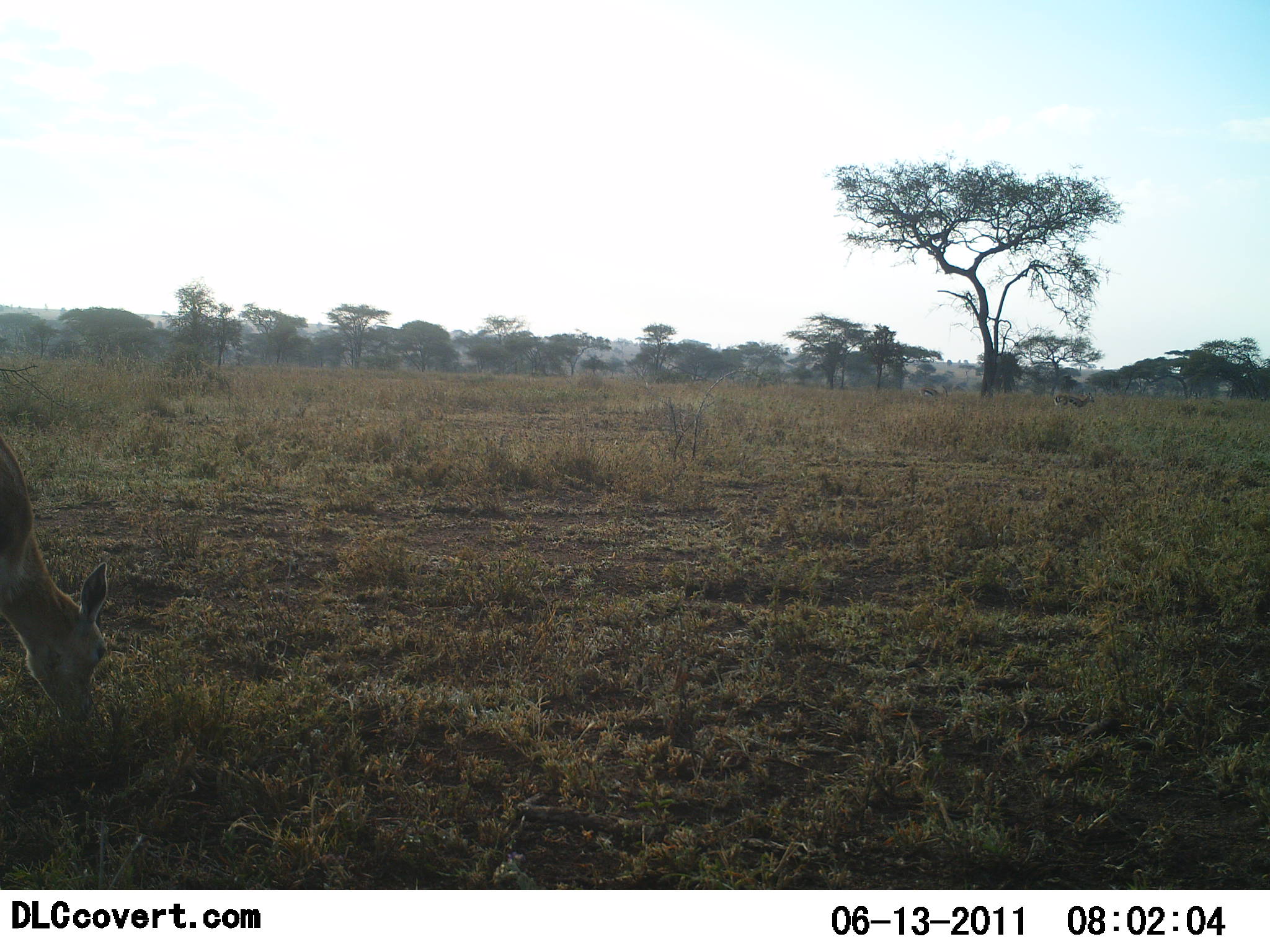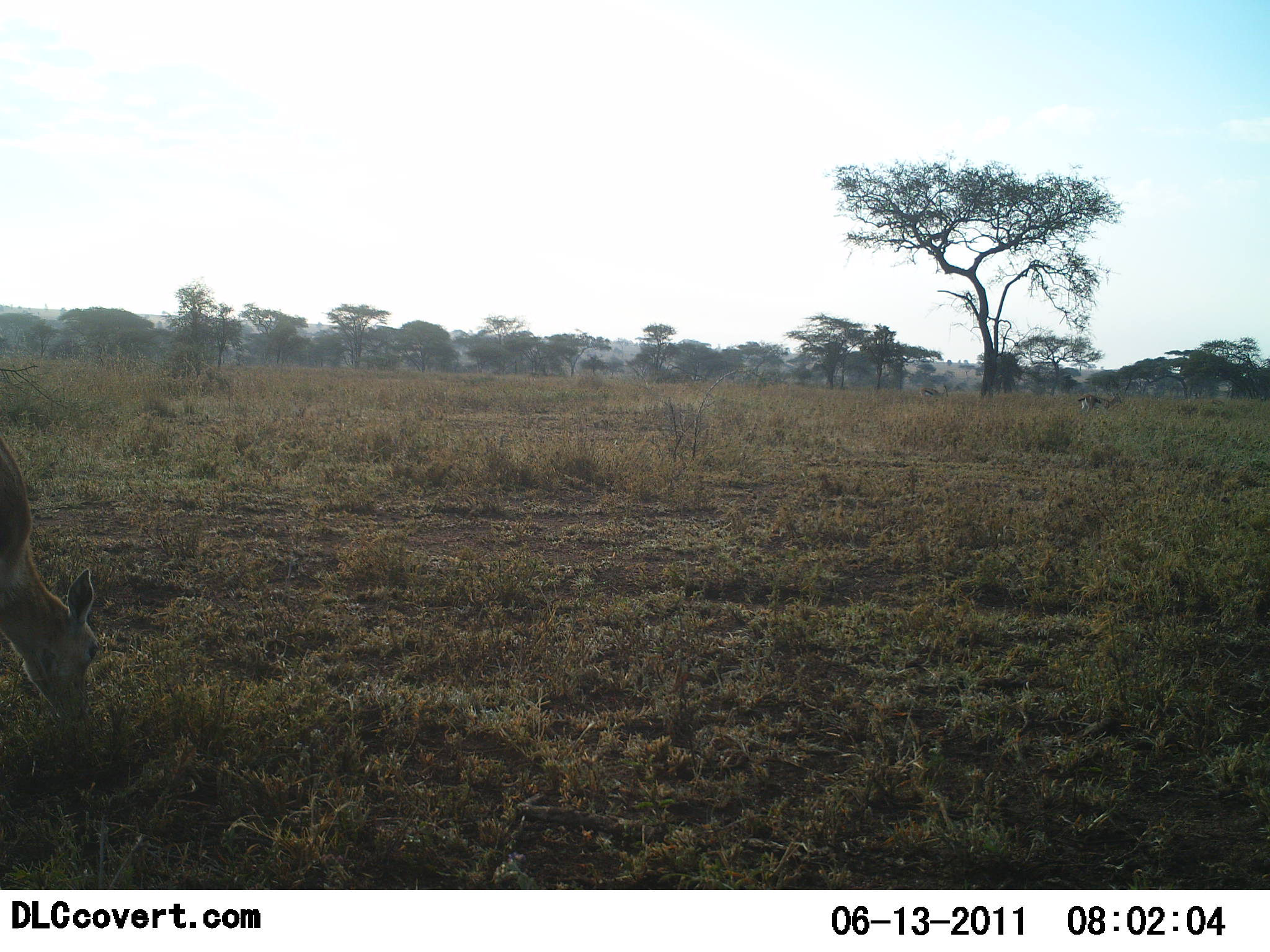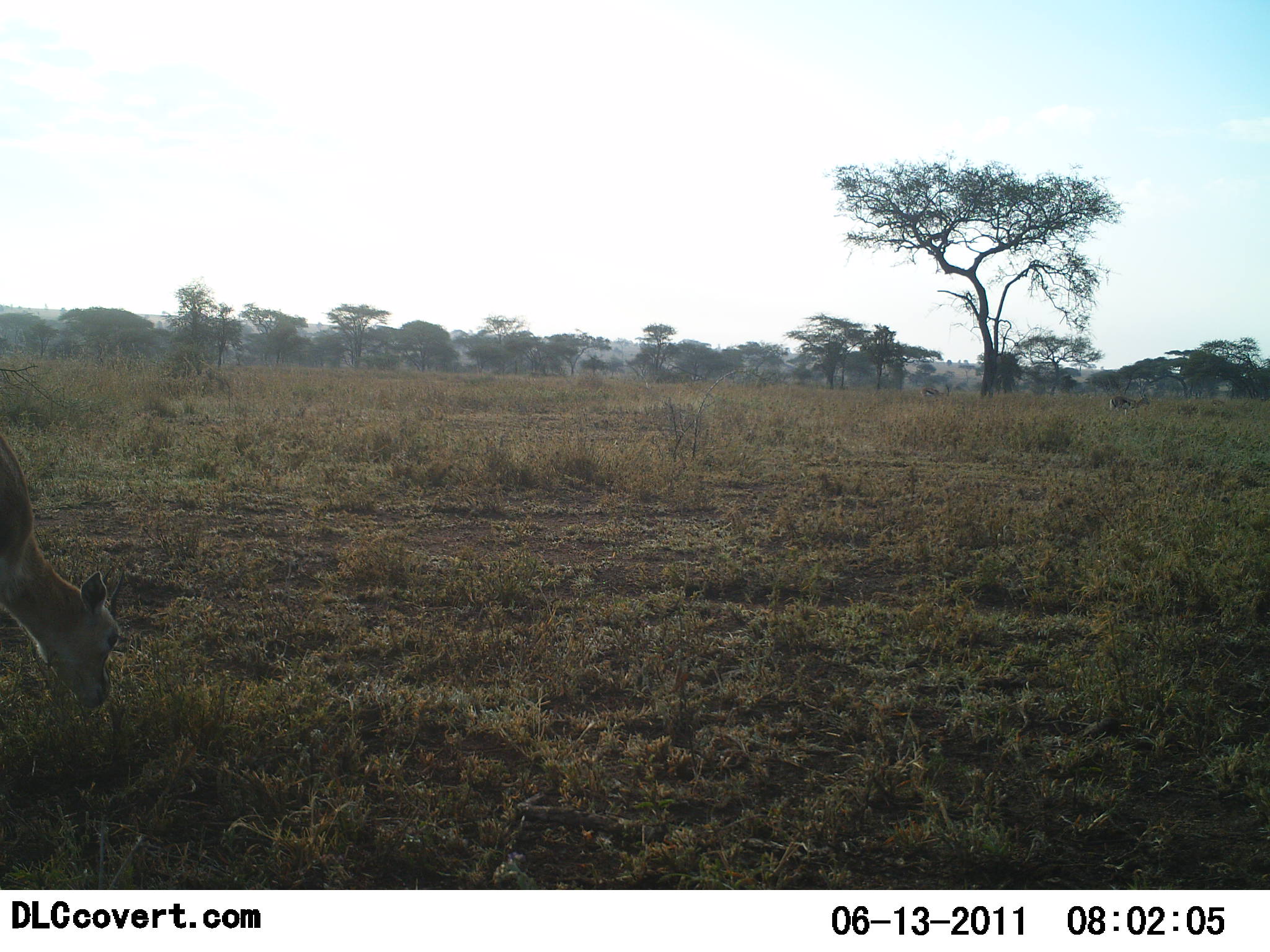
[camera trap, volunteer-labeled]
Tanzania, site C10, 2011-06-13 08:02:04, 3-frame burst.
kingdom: Animalia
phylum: Chordata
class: Mammalia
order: Artiodactyla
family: Bovidae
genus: Redunca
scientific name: Redunca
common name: reedbuck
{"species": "reedbuck (Redunca)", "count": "1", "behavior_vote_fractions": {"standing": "0%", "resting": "0%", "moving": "33%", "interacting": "0%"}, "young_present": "0%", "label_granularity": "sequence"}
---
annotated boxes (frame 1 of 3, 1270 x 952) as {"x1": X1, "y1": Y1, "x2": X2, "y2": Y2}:
animal: {"x1": 0, "y1": 436, "x2": 111, "y2": 739}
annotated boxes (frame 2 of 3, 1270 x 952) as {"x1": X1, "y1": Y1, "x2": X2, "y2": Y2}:
animal: {"x1": 0, "y1": 441, "x2": 110, "y2": 740}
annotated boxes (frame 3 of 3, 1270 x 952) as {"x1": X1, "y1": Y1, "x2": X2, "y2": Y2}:
animal: {"x1": 0, "y1": 431, "x2": 132, "y2": 718}